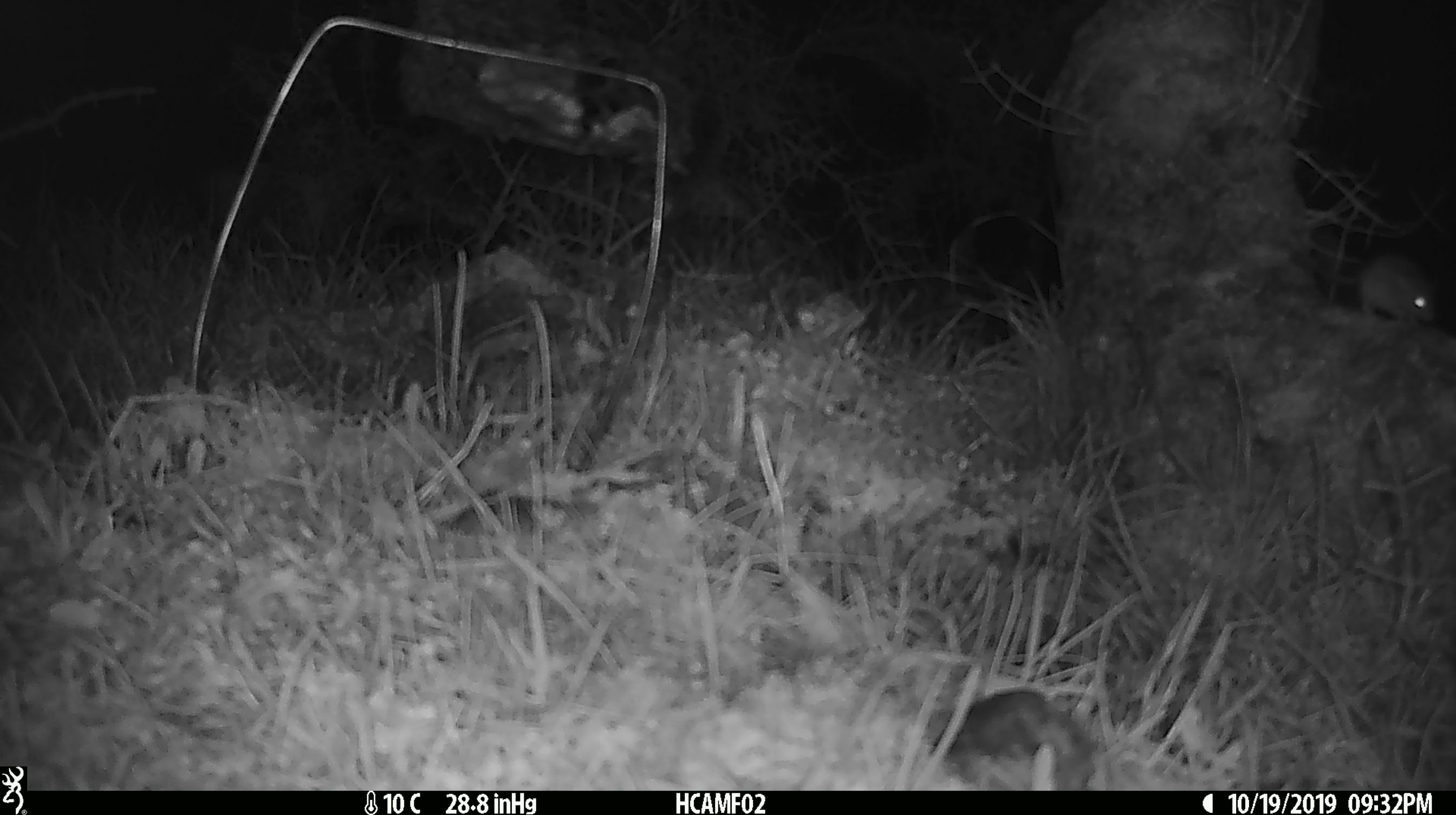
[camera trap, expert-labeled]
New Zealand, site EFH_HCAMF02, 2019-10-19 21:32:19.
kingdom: Animalia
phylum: Chordata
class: Mammalia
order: Rodentia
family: Muridae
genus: Mus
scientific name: Mus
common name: mouse